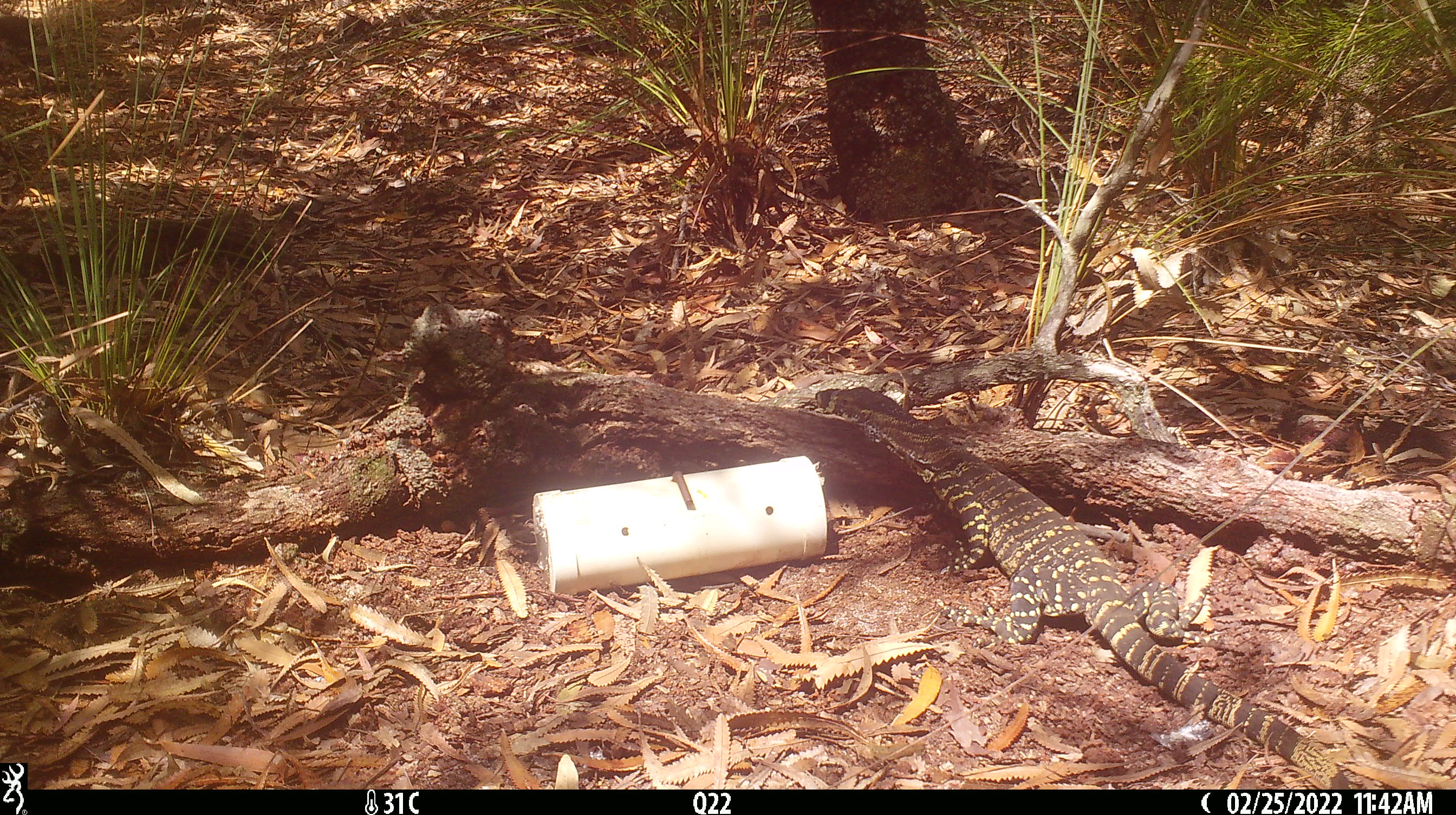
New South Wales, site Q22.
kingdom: Animalia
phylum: Chordata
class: Reptilia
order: Squamata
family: Varanidae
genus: Varanus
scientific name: Varanus varius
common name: lace monitor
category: goanna